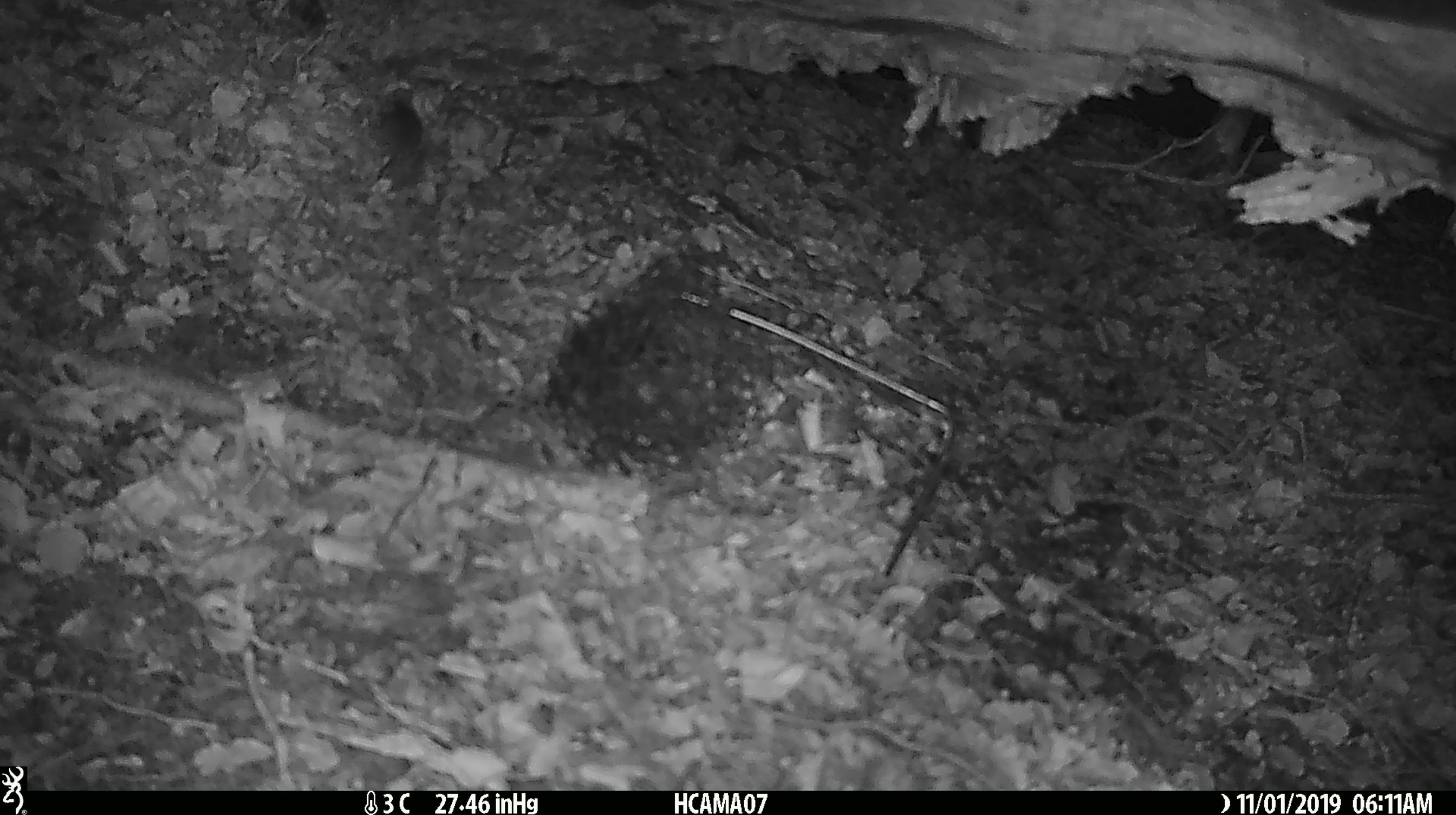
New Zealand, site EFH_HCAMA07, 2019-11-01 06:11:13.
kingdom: Animalia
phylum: Chordata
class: Mammalia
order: Rodentia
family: Muridae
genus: Mus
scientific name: Mus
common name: mouse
Mouse (Mus).